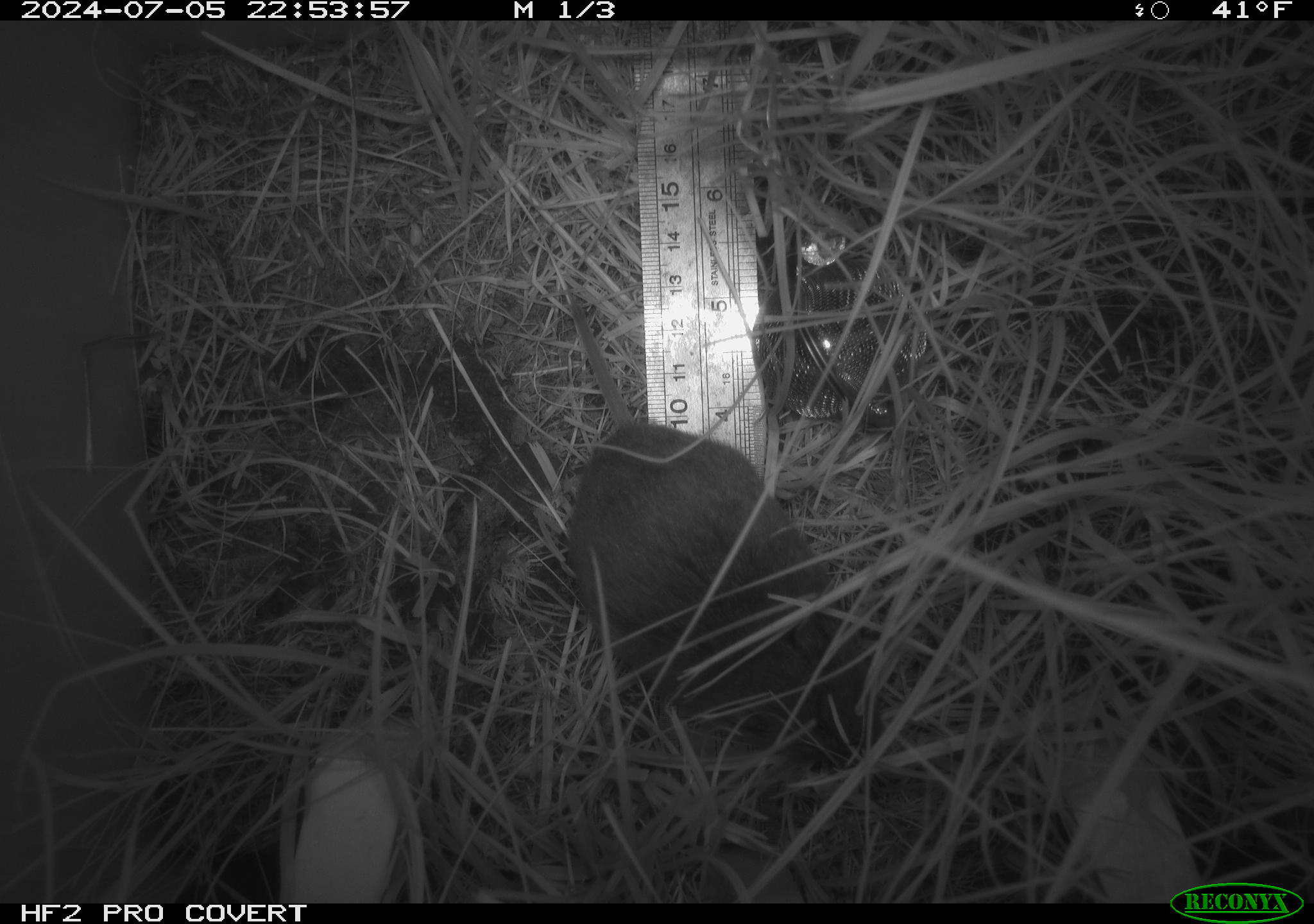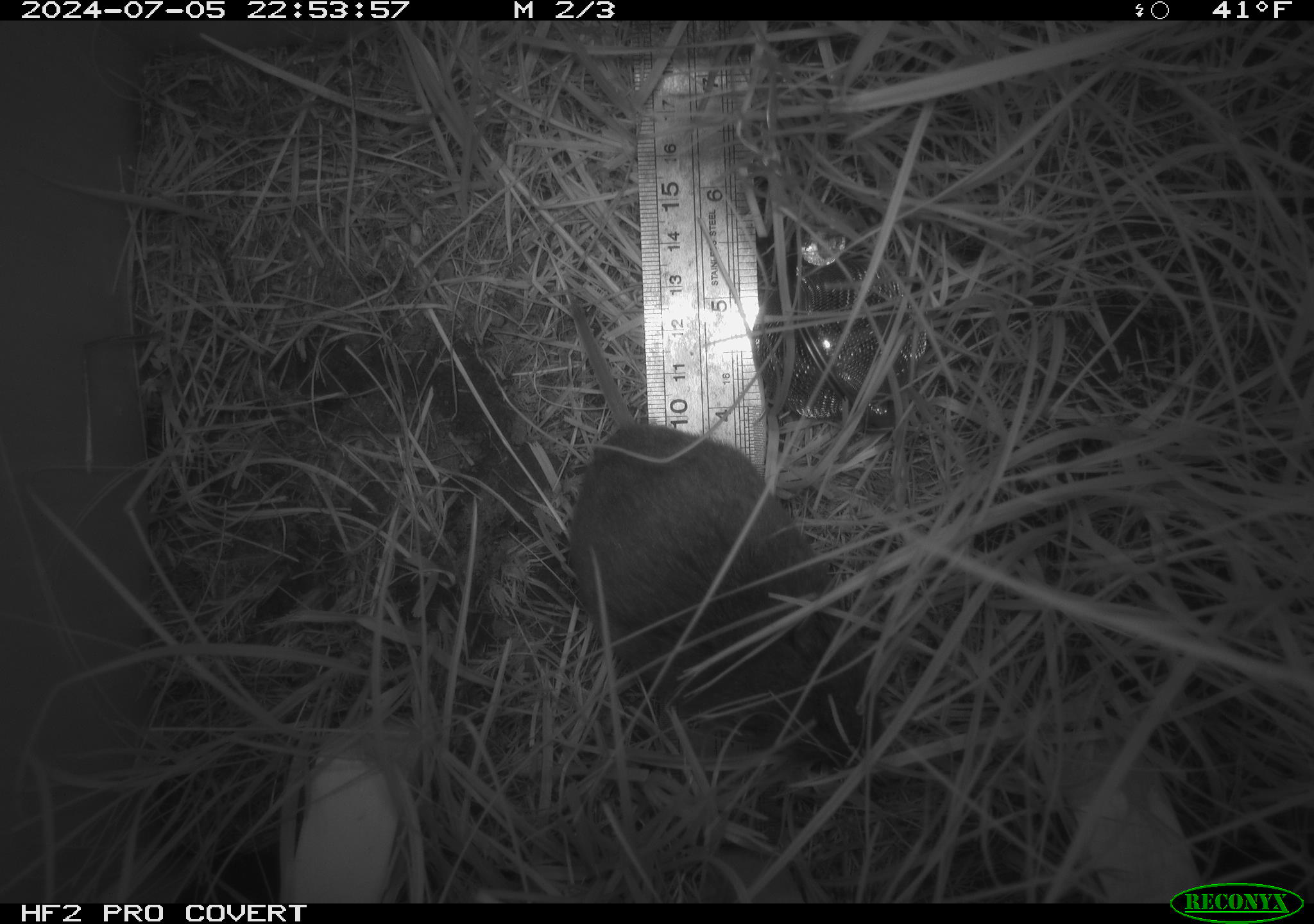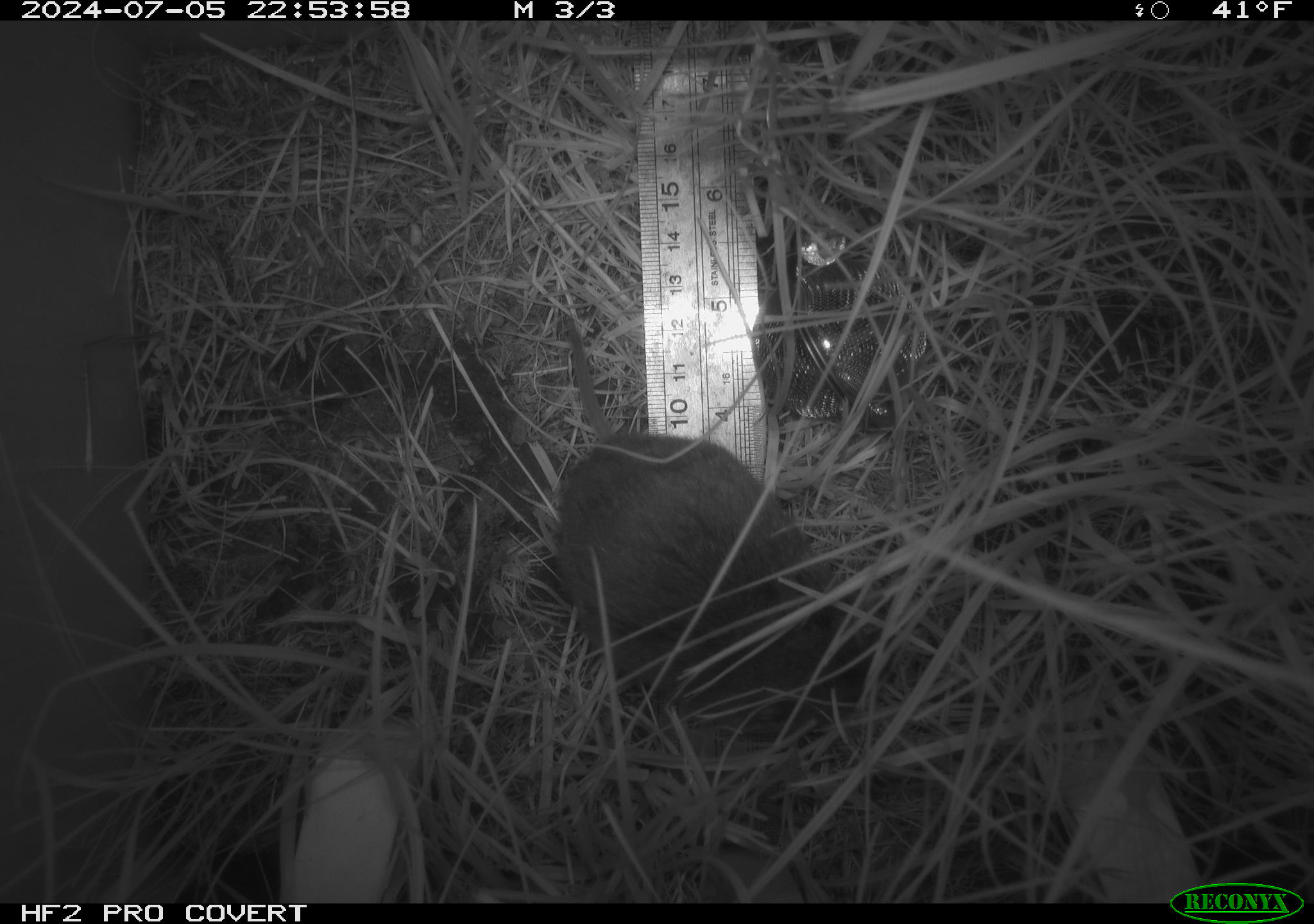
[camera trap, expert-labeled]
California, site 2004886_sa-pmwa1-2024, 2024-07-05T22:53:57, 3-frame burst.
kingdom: Animalia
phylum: Chordata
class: Mammalia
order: Rodentia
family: Cricetidae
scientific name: Arvicolinae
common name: voles, lemmings, and muskrats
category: arvicolinae subfamily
Arvicolinae subfamily (voles, lemmings, and muskrats) (Arvicolinae).